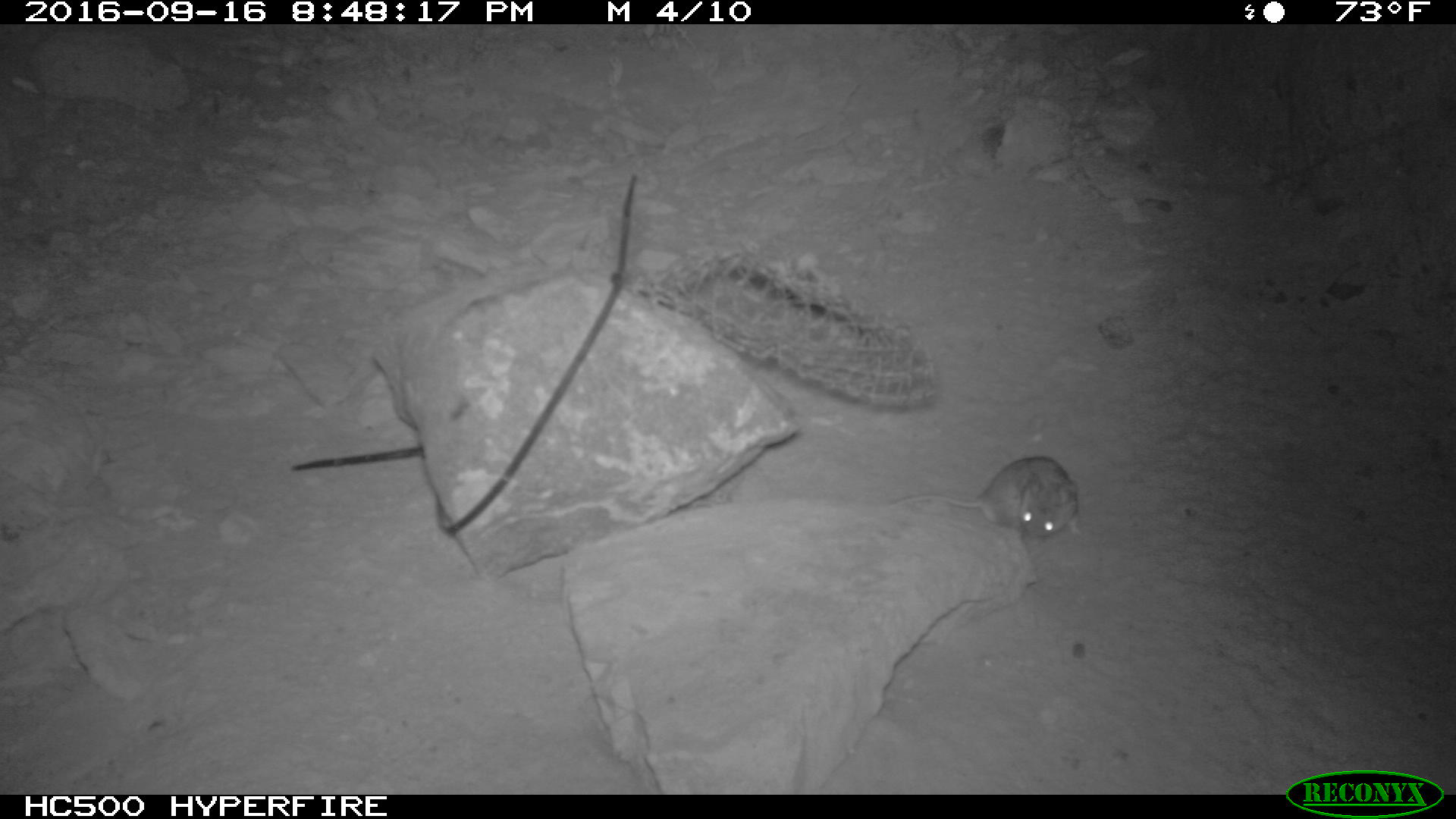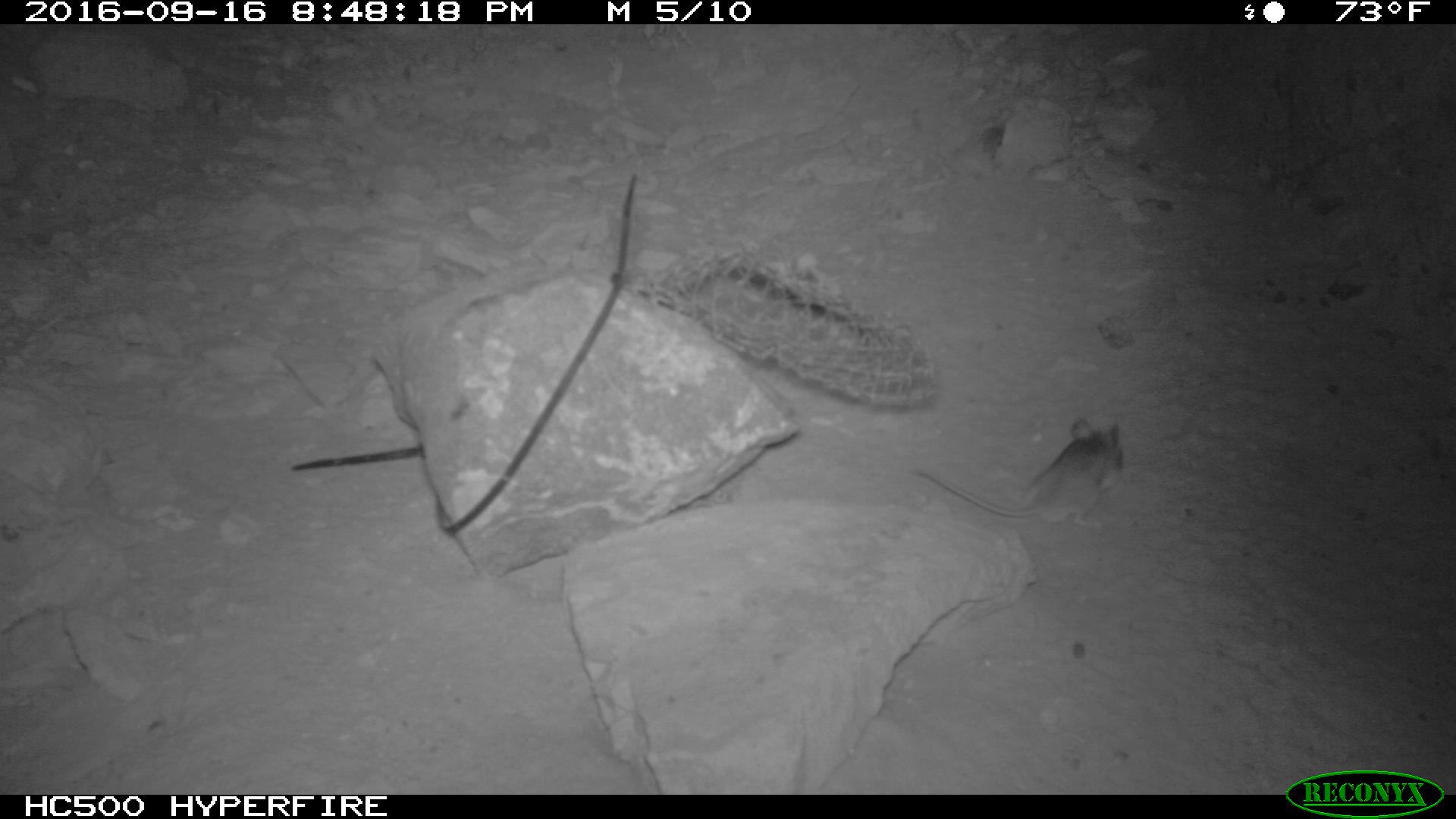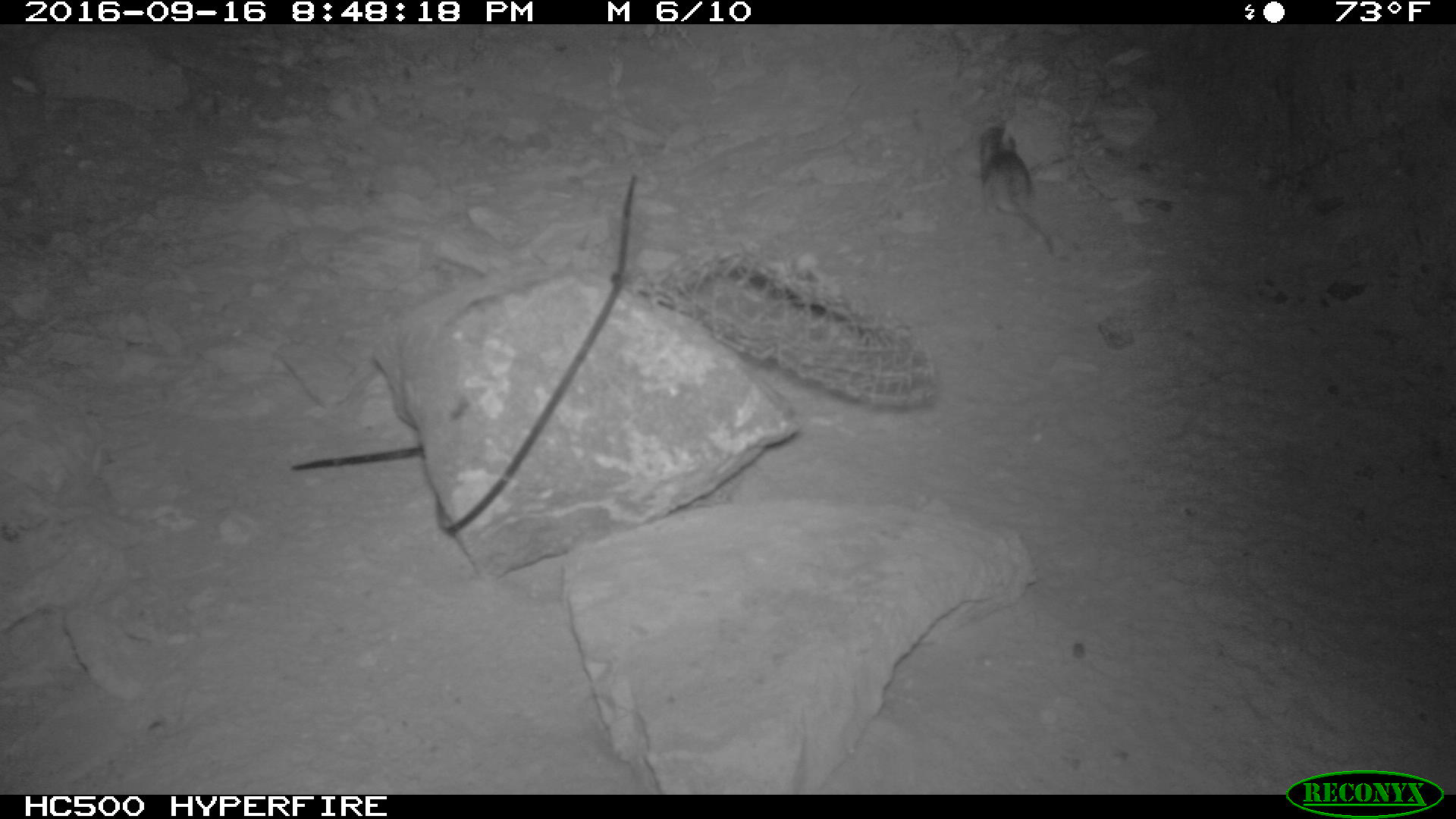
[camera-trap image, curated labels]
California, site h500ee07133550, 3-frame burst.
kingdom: Animalia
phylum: Chordata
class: Mammalia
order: Rodentia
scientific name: Rodentia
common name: rodent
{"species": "rodent (Rodentia)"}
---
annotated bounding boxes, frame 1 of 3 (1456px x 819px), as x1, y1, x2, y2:
rodent: 882, 453, 1082, 548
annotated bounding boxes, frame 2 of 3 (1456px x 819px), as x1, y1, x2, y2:
rodent: 915, 416, 1123, 529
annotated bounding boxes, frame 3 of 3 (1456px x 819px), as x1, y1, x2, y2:
rodent: 978, 126, 1053, 252